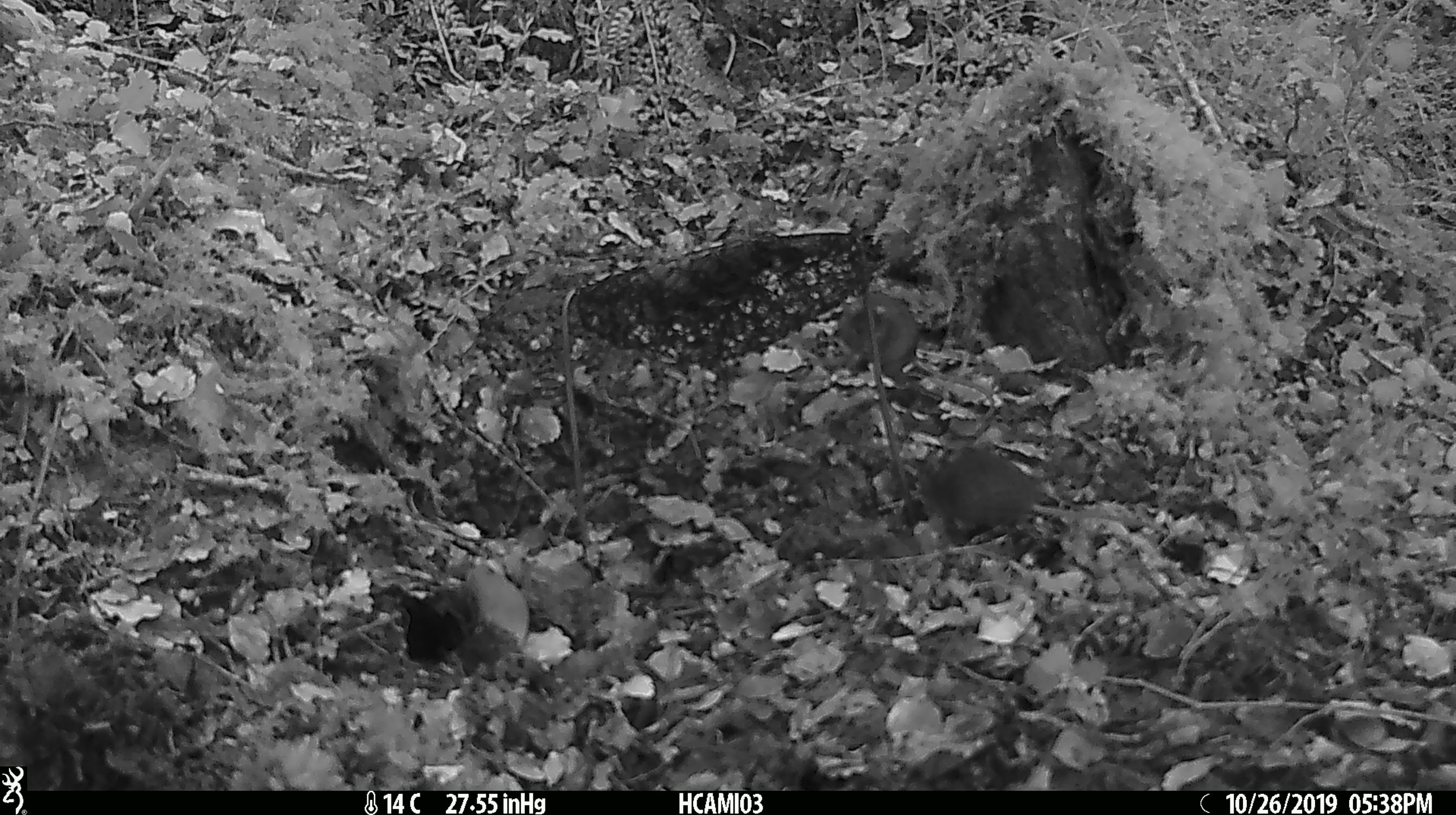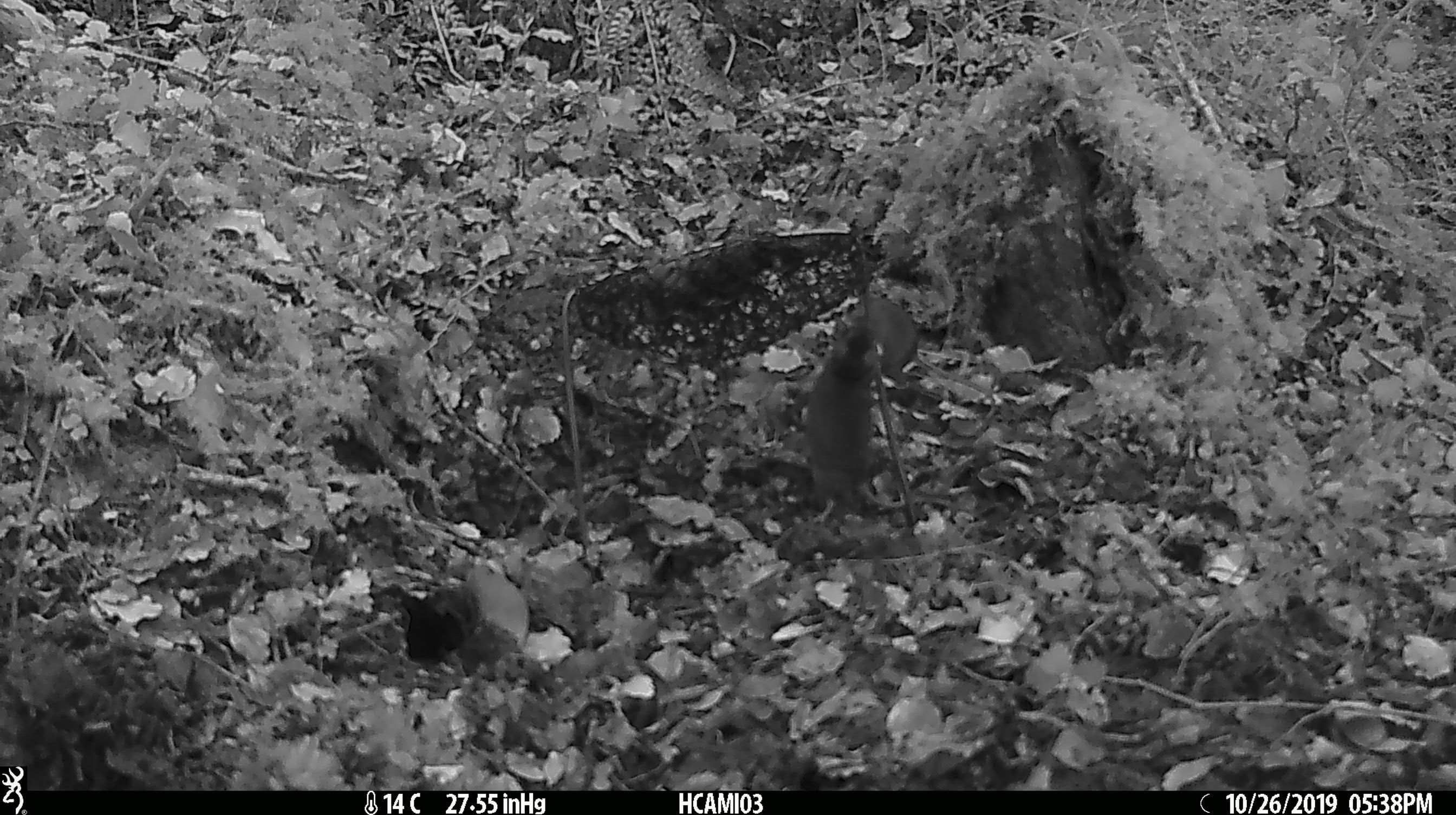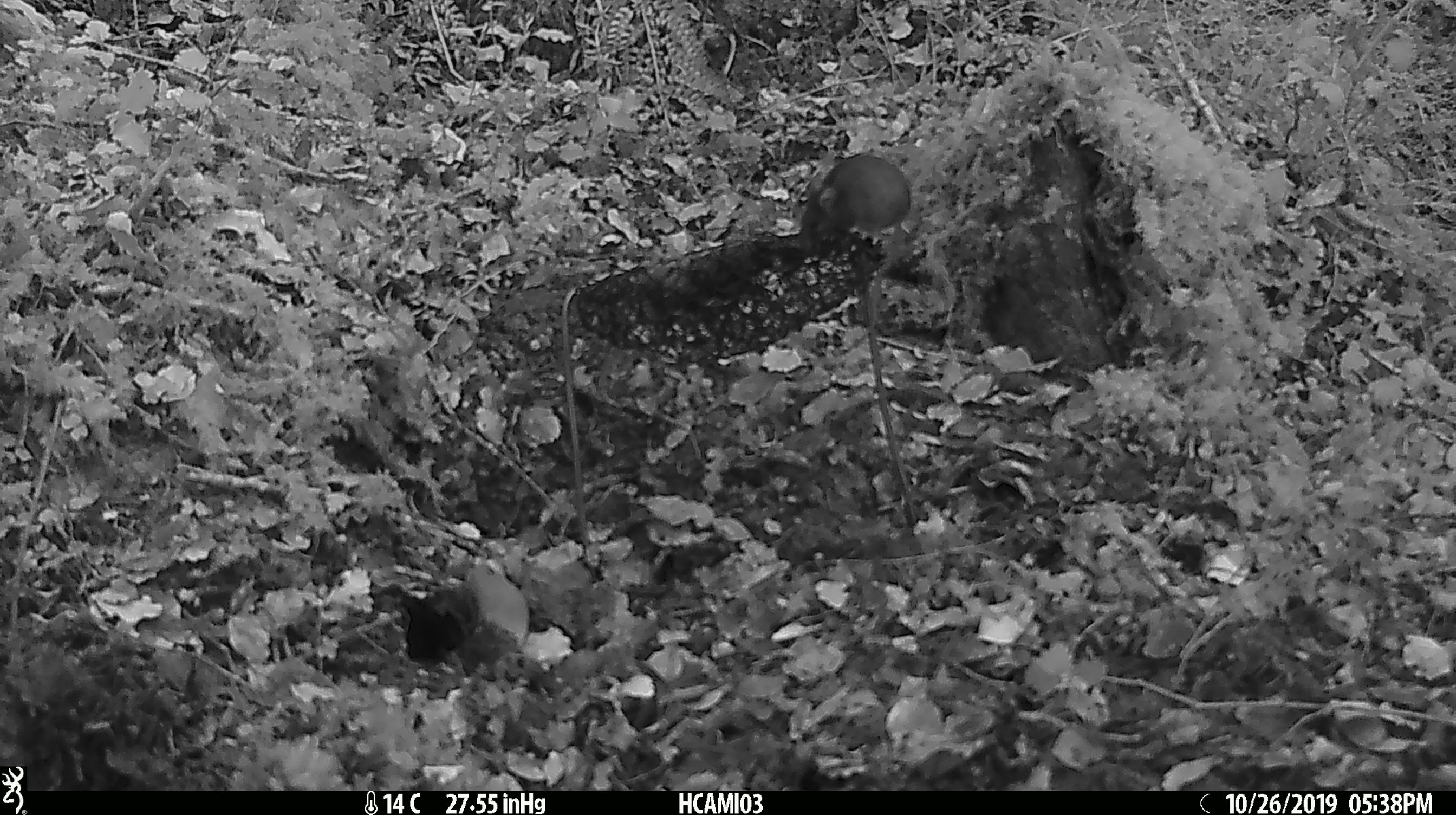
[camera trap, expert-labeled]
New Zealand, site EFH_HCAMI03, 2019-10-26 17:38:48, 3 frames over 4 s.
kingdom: Animalia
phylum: Chordata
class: Mammalia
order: Rodentia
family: Muridae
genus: Mus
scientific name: Mus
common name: mouse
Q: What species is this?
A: Mouse (Mus).